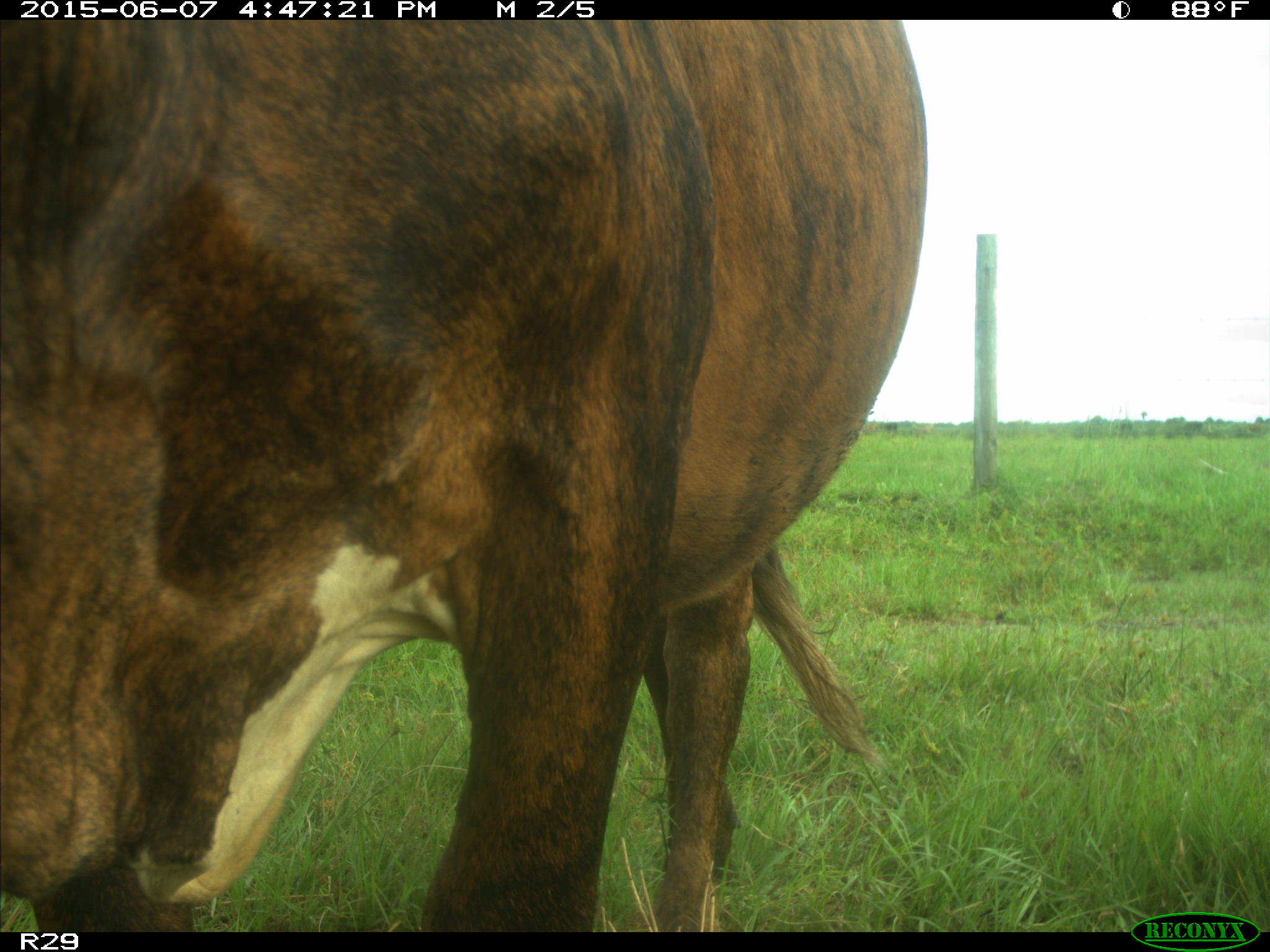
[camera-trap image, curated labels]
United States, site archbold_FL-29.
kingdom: Animalia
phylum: Chordata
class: Mammalia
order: Artiodactyla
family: Bovidae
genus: Bos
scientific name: Bos taurus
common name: domestic cow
Bos taurus (domestic cow).